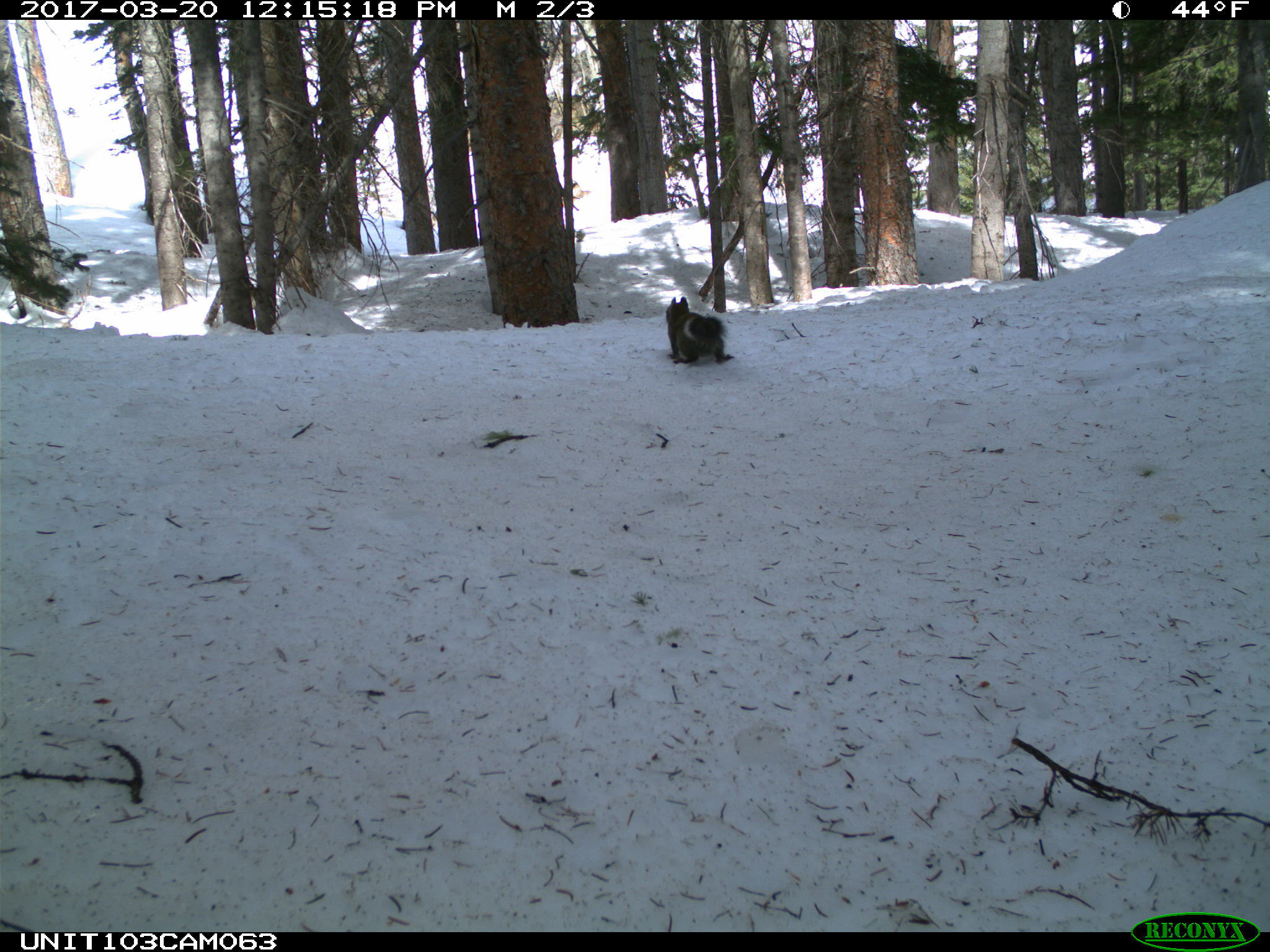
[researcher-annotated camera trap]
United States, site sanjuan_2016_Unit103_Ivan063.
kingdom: Animalia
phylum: Chordata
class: Mammalia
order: Rodentia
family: Sciuridae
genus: Tamiasciurus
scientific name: Tamiasciurus hudsonicus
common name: american red squirrel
Tamiasciurus hudsonicus (american red squirrel).